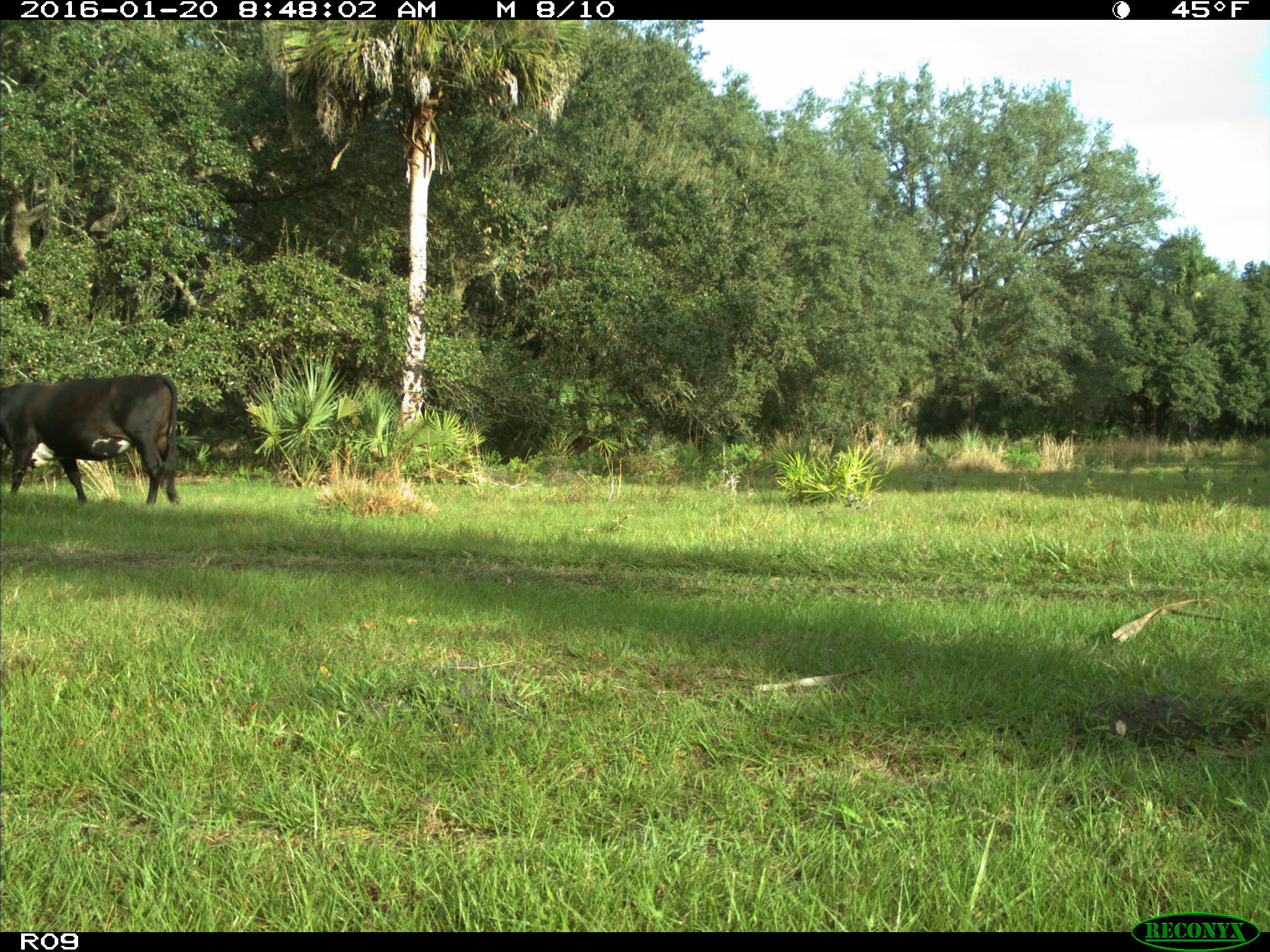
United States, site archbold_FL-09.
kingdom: Animalia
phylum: Chordata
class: Mammalia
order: Artiodactyla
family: Bovidae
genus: Bos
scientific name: Bos taurus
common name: domestic cow